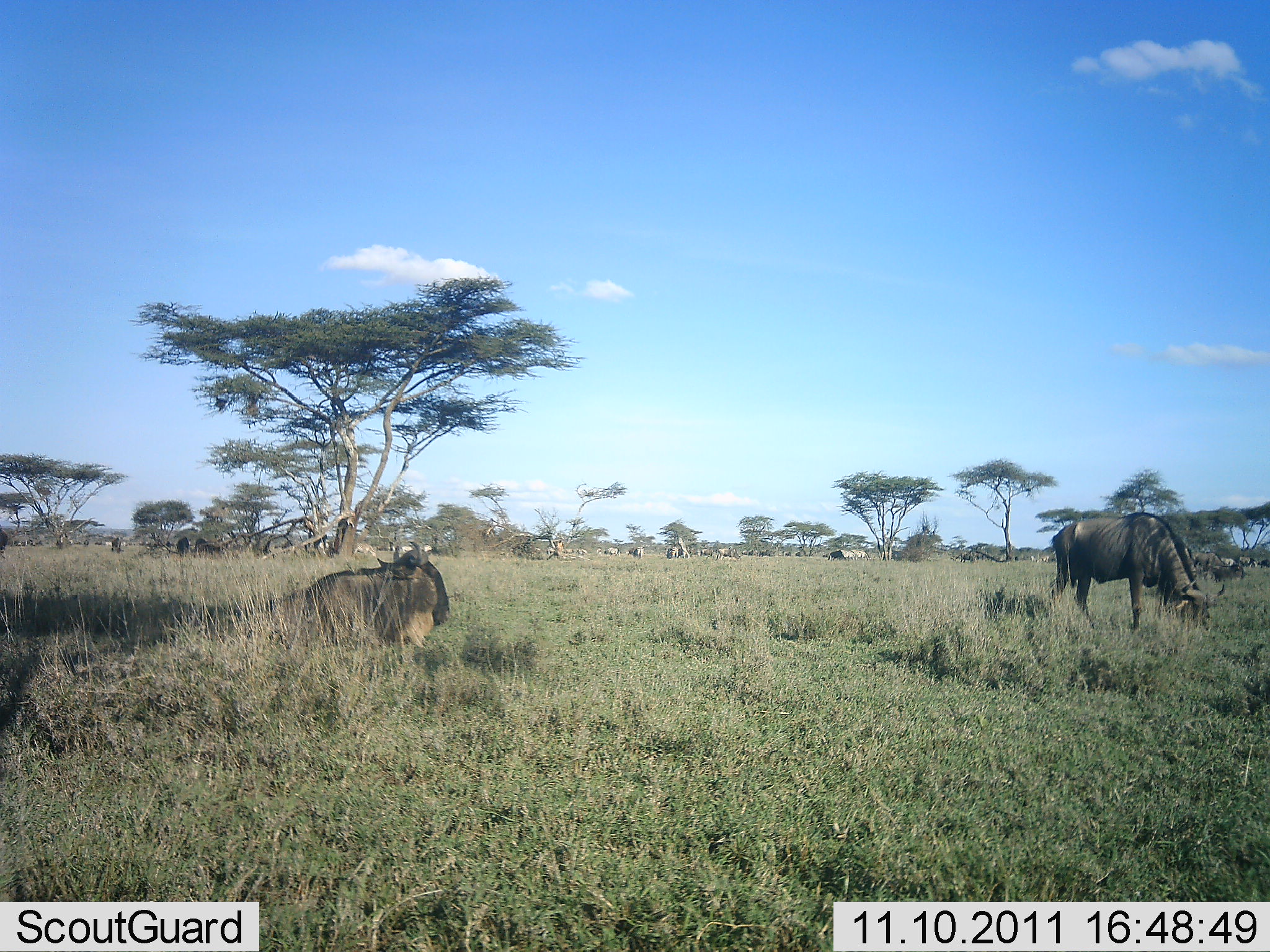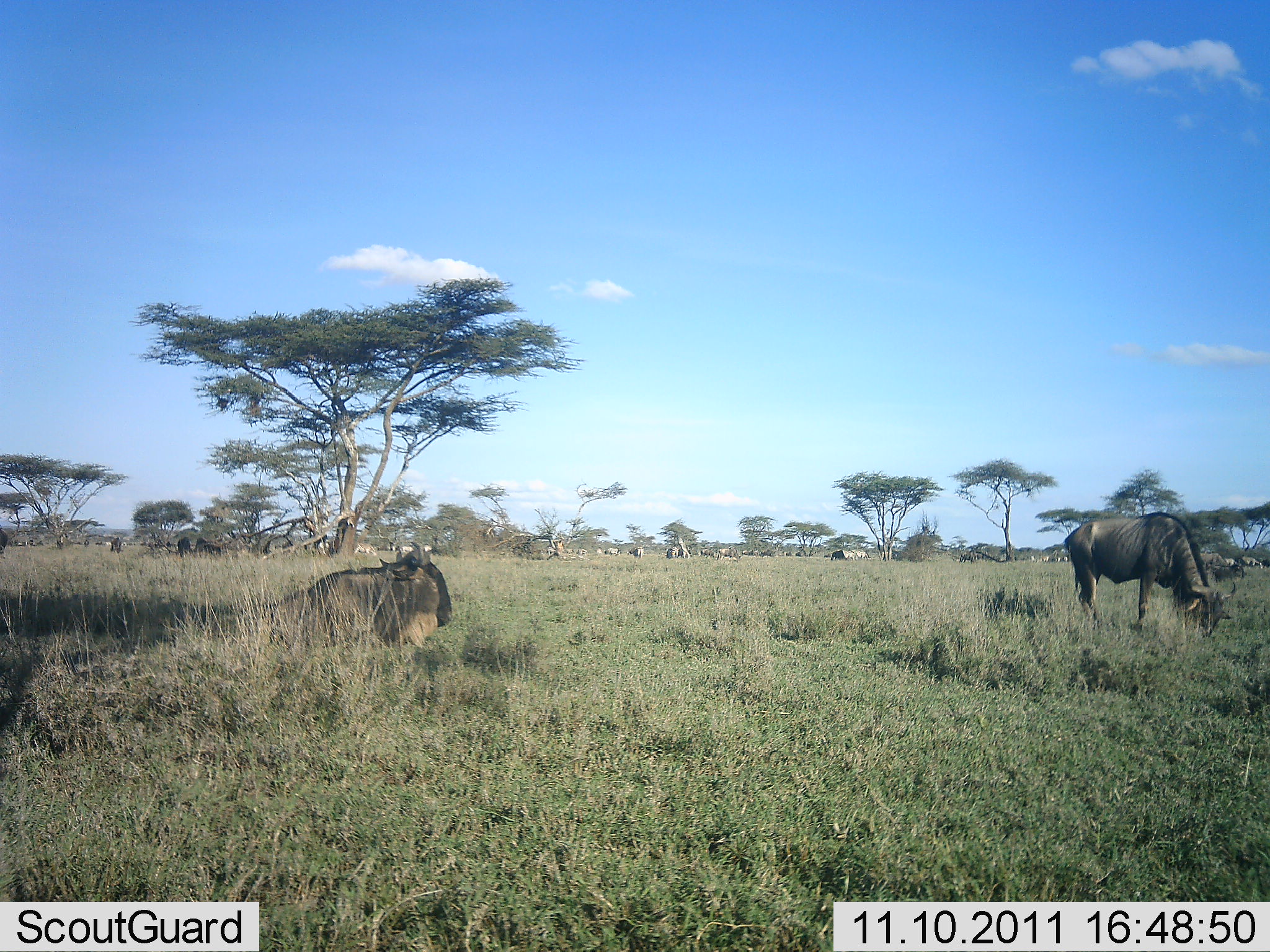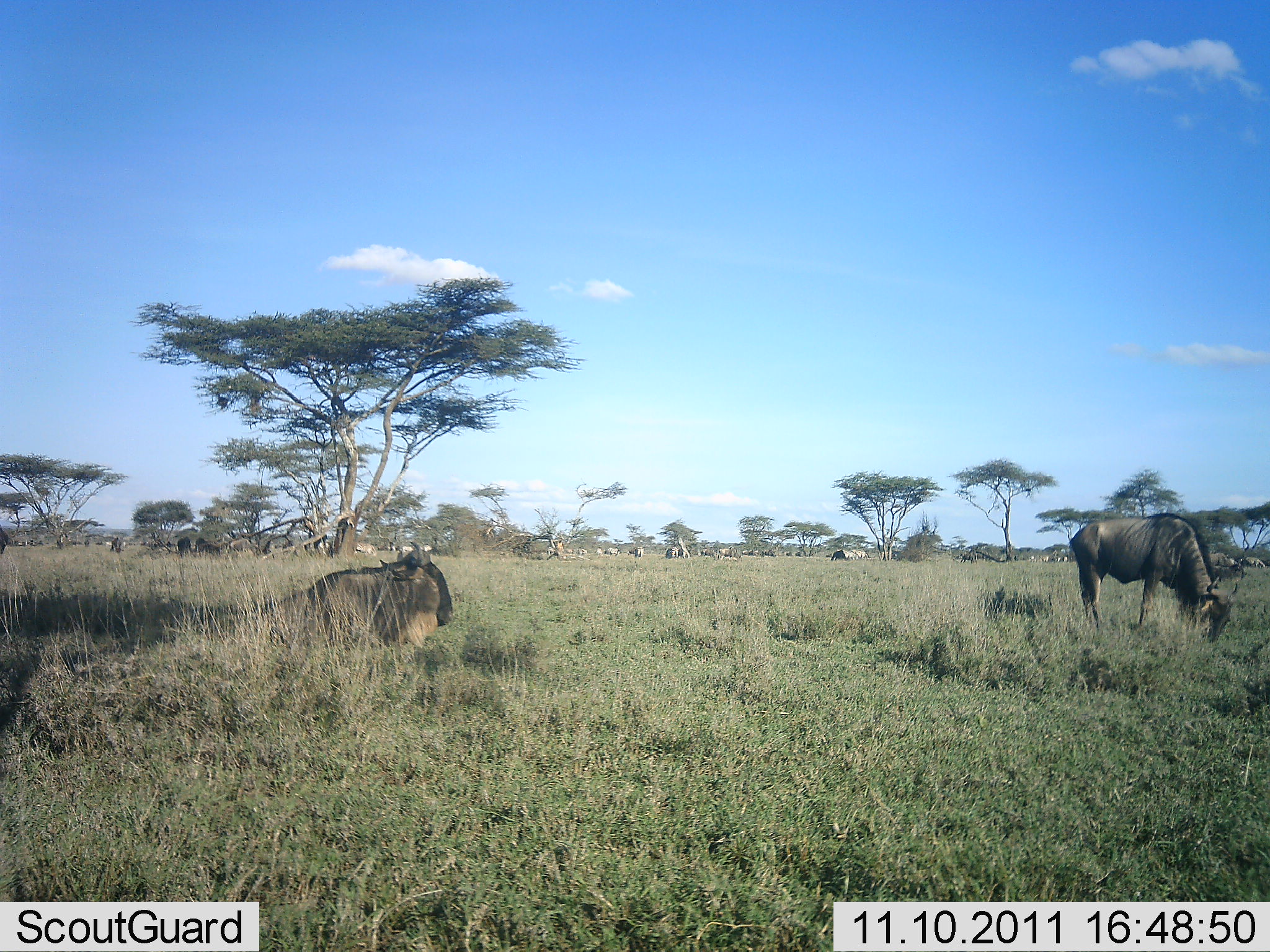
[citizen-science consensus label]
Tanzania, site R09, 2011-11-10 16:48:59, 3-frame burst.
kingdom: Animalia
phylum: Chordata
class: Mammalia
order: Artiodactyla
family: Bovidae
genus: Connochaetes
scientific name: Connochaetes taurinus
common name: blue wildebeest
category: wildebeest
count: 11-50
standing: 54%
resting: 77%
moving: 15%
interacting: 0%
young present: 0%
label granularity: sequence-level